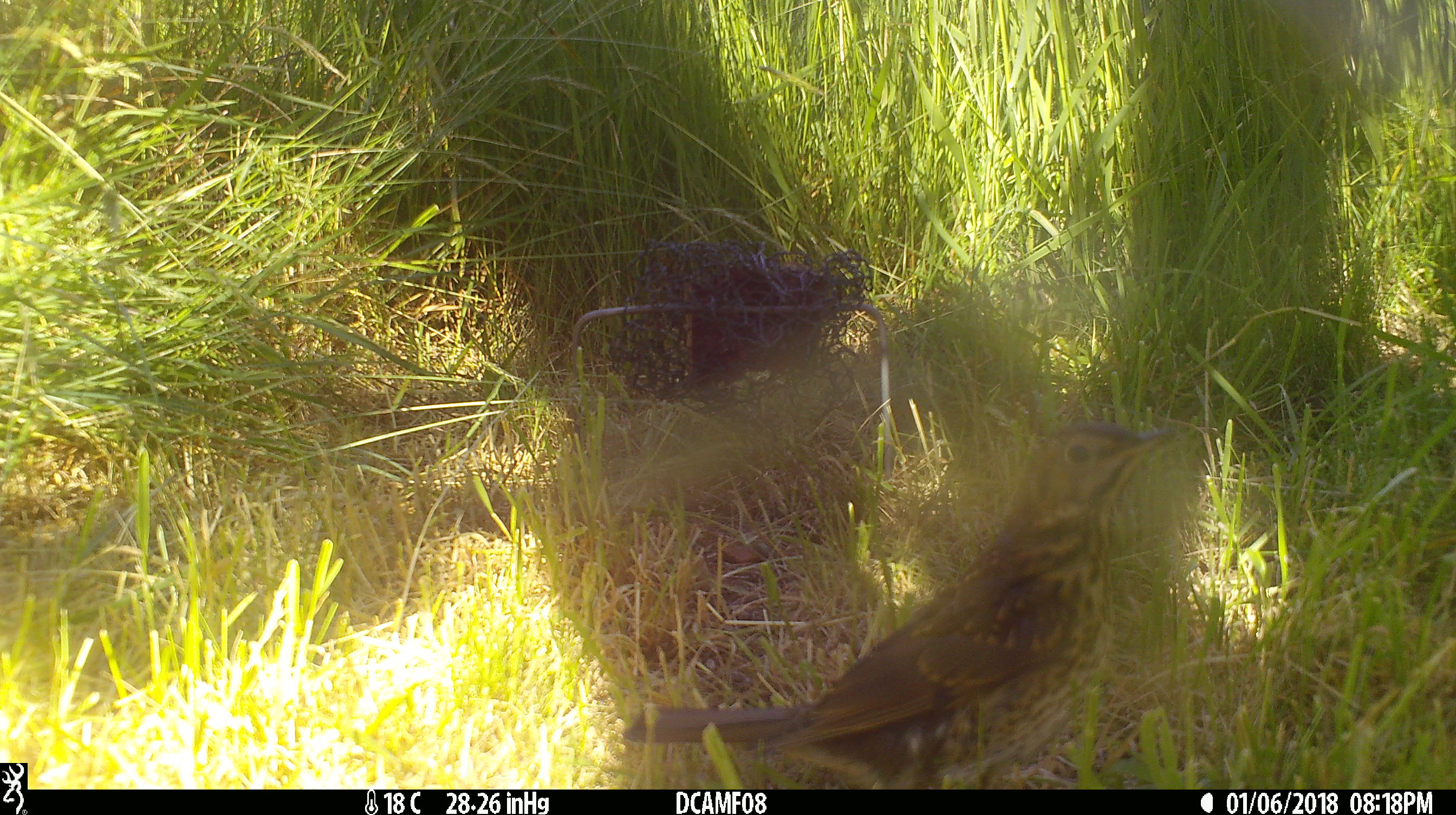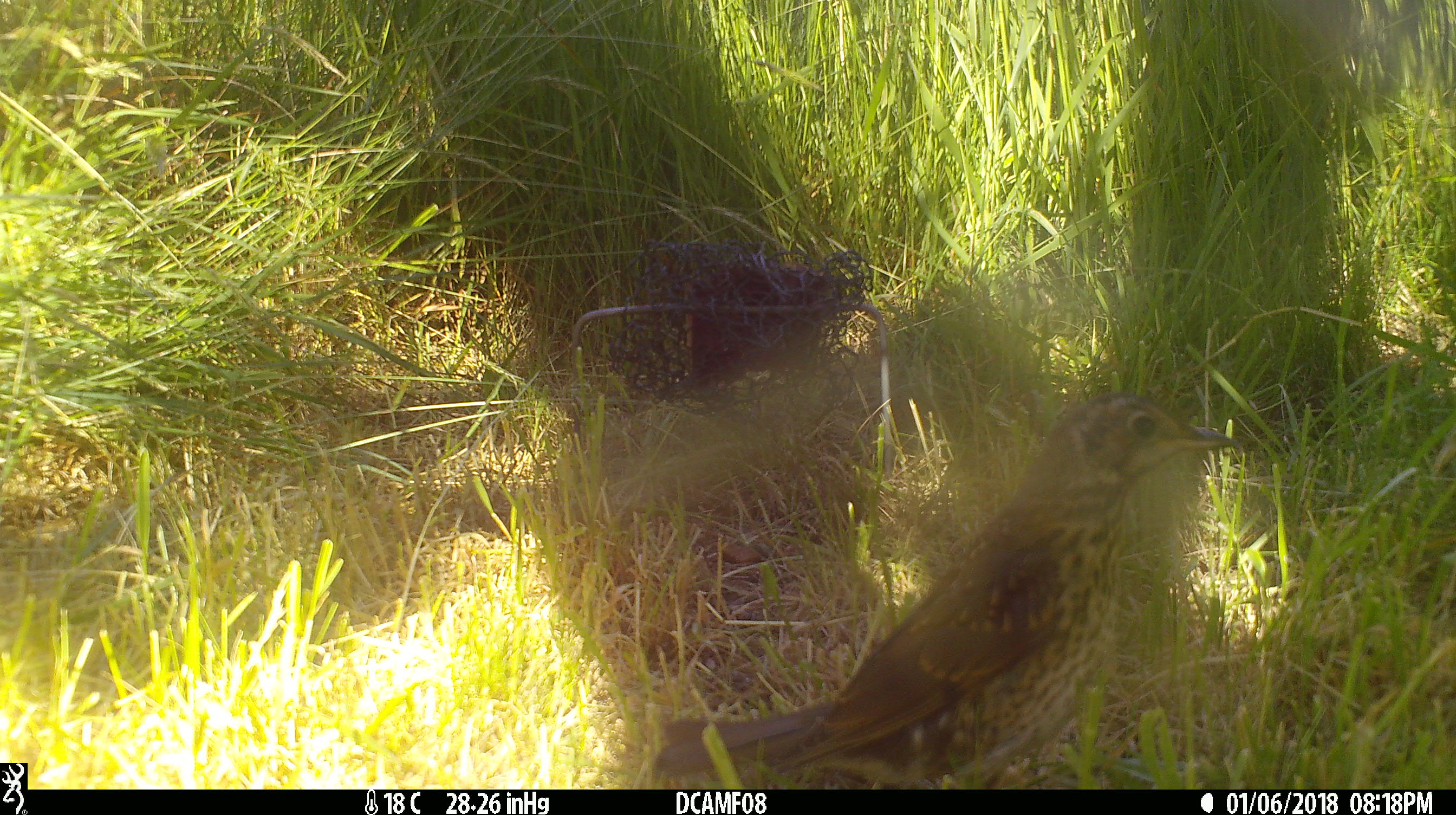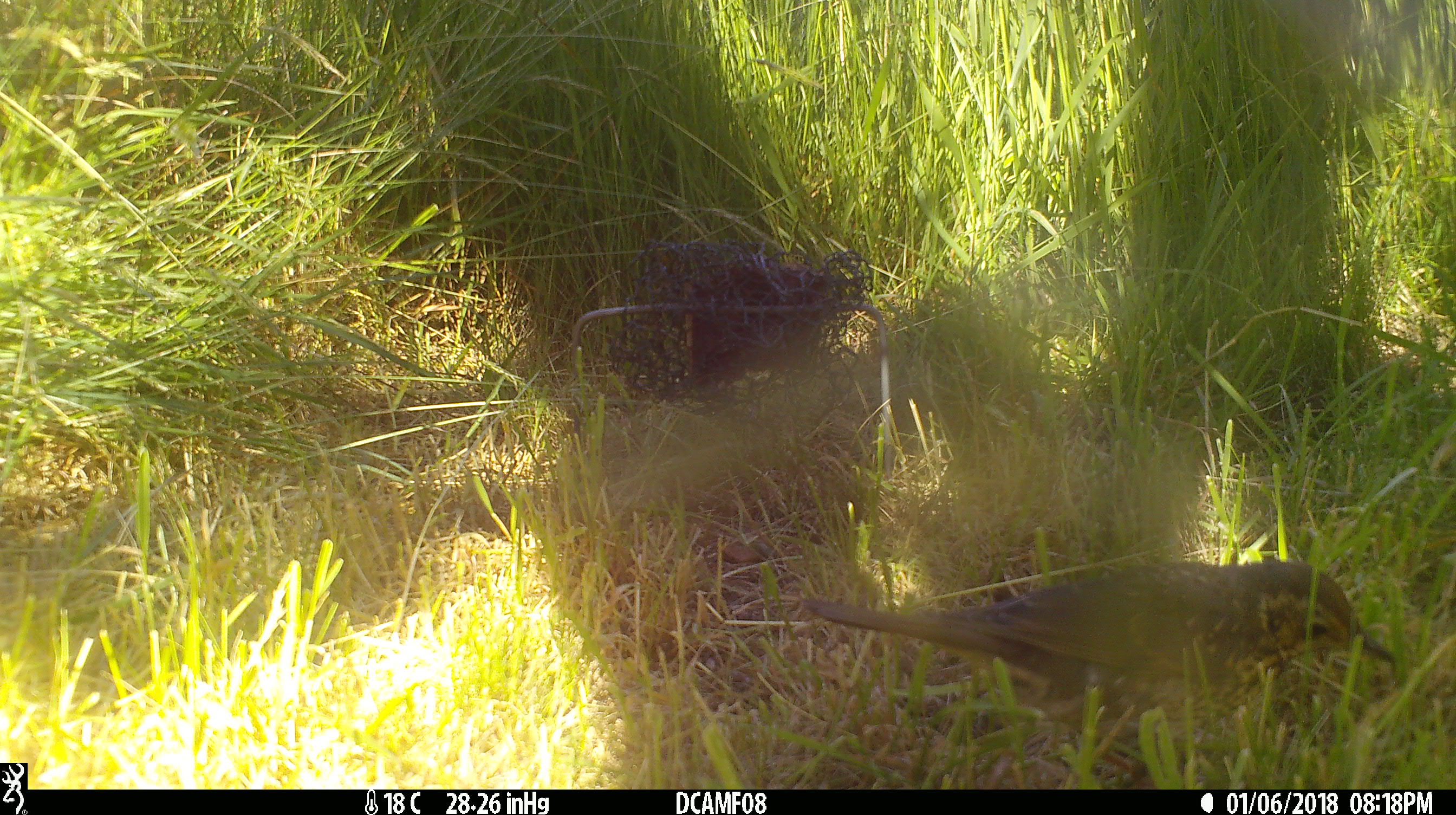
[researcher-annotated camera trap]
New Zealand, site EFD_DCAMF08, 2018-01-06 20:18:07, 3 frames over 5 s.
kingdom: Animalia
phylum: Chordata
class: Aves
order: Passeriformes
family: Turdidae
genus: Turdus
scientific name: Turdus philomelos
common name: song thrush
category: thrush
Thrush (song thrush) (Turdus philomelos).